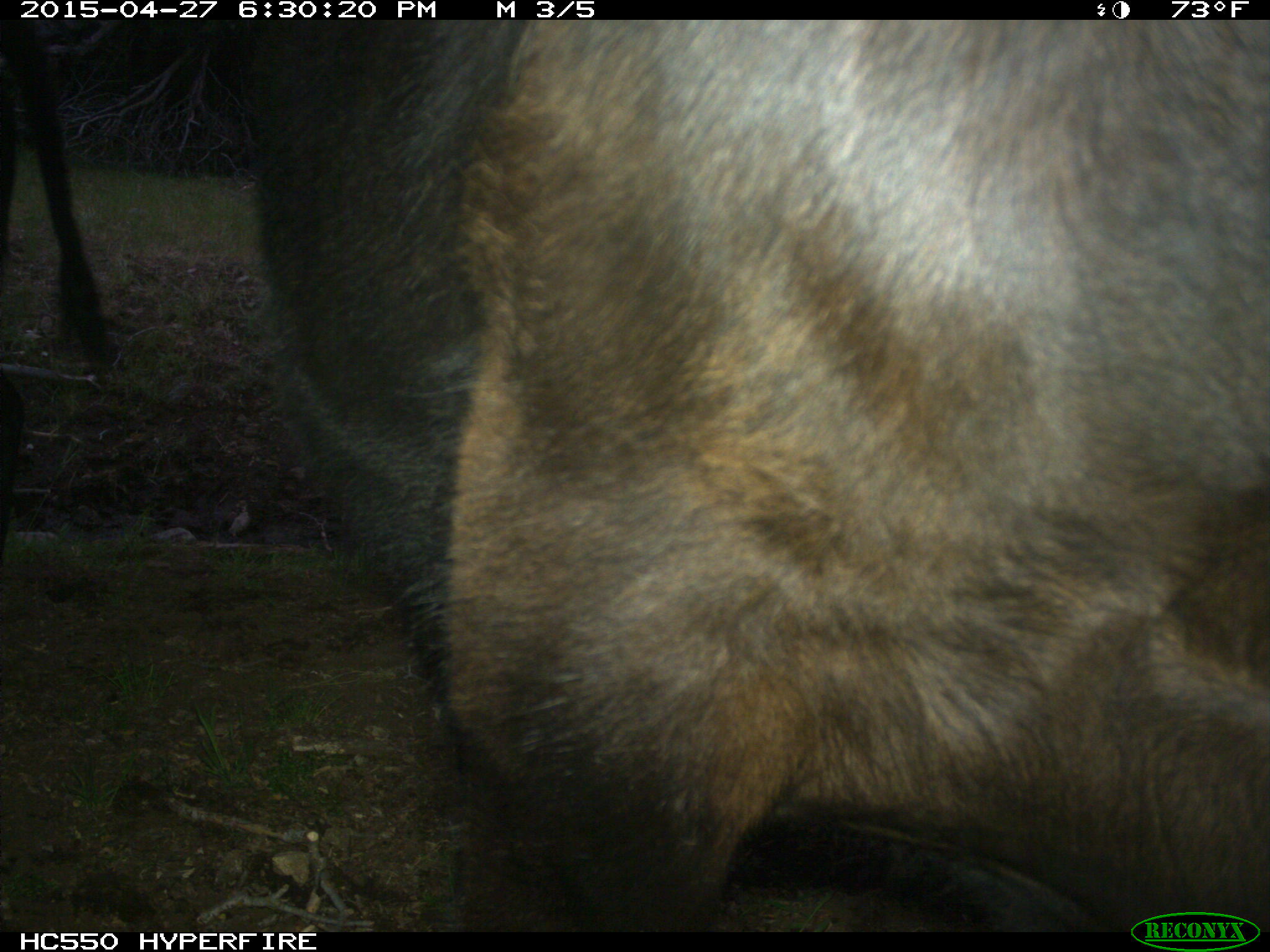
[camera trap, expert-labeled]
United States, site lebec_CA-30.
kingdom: Animalia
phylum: Chordata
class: Mammalia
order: Artiodactyla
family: Bovidae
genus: Bos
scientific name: Bos taurus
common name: domestic cow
Bos taurus (domestic cow).